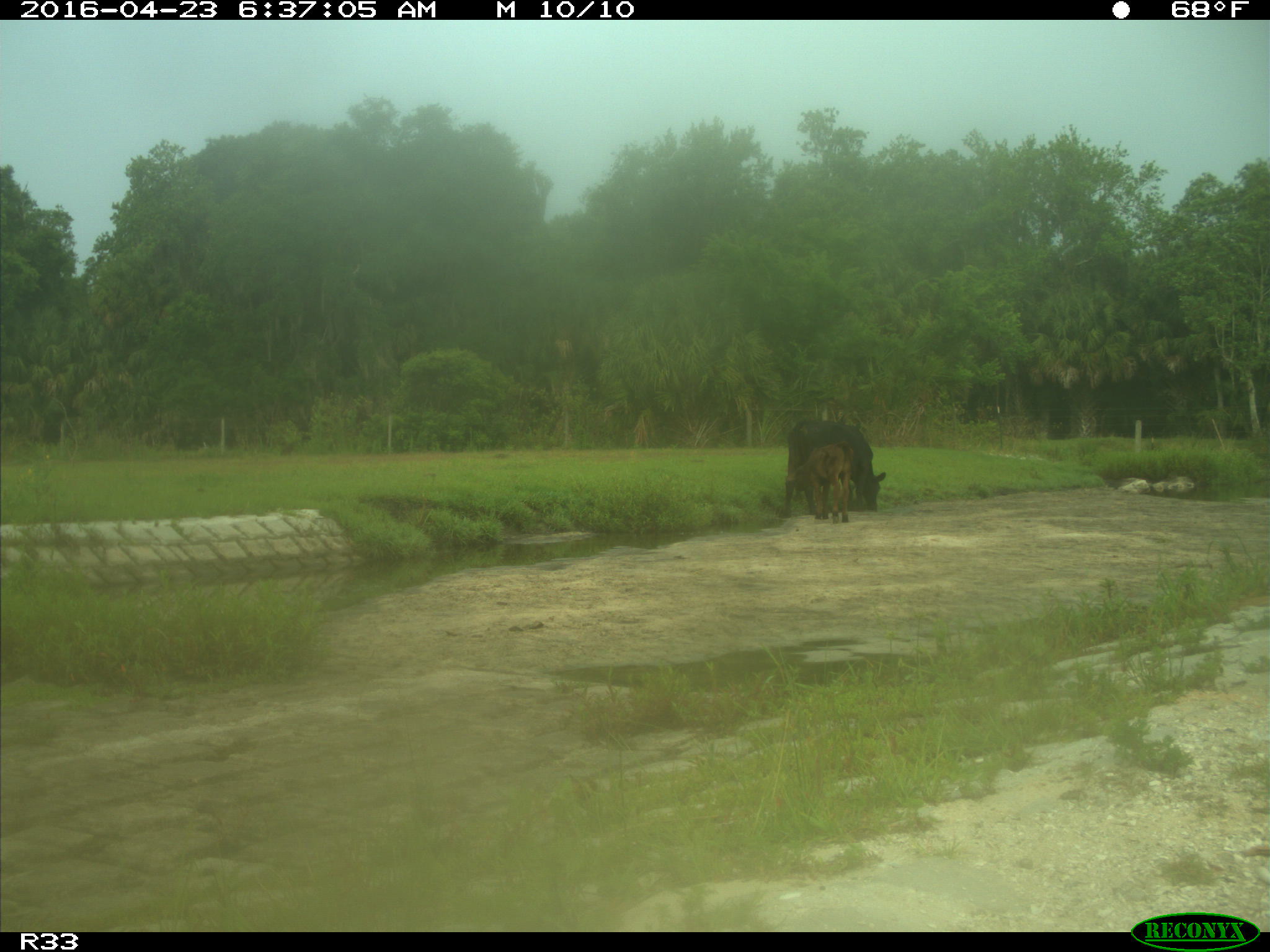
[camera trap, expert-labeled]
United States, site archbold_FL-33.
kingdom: Animalia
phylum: Chordata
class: Mammalia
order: Artiodactyla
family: Bovidae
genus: Bos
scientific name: Bos taurus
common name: domestic cow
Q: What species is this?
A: Bos taurus (domestic cow).